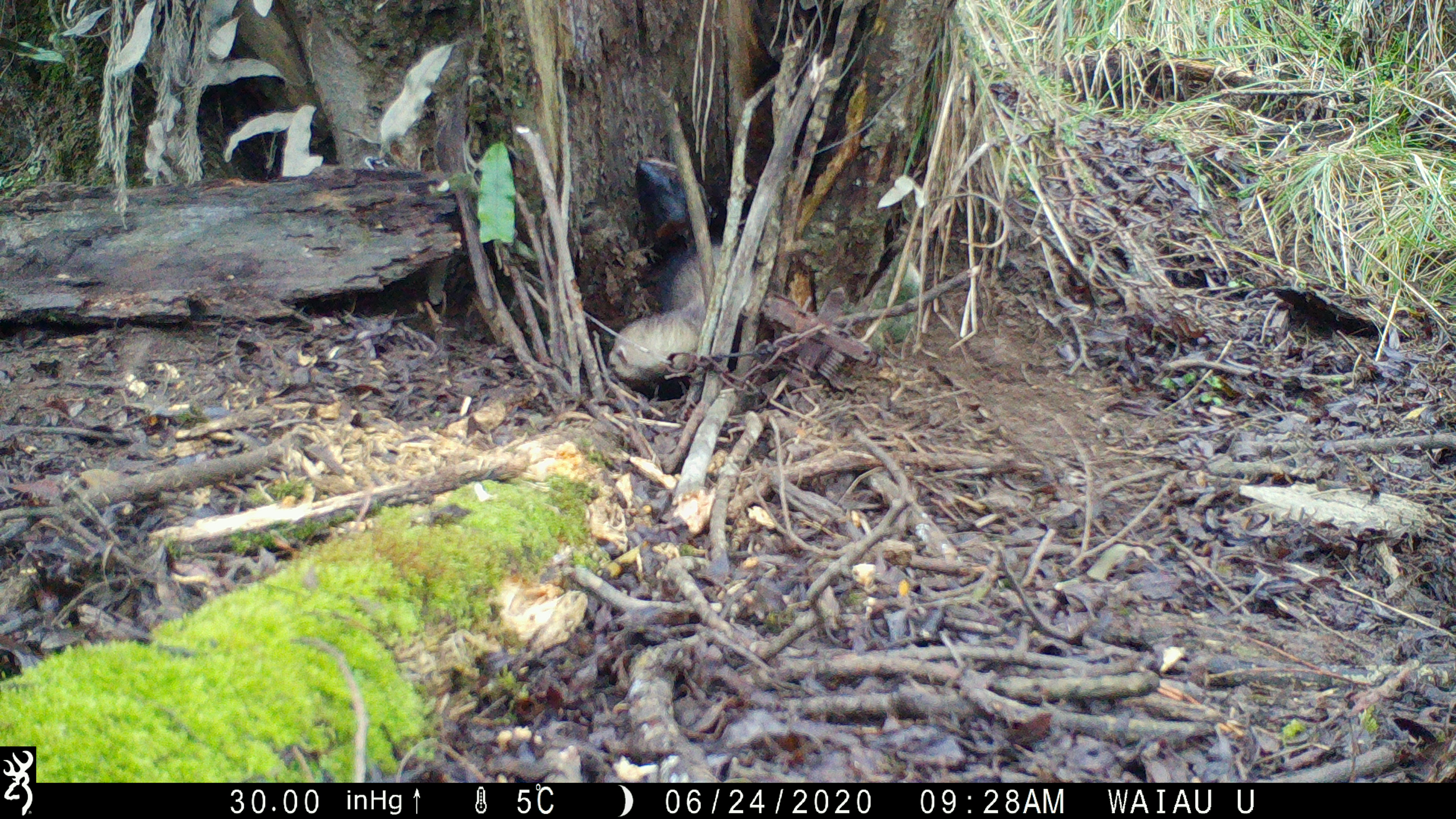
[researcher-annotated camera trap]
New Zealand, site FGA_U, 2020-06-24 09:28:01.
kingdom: Animalia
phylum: Chordata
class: Mammalia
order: Carnivora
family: Mustelidae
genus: Mustela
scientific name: Mustela furo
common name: ferret